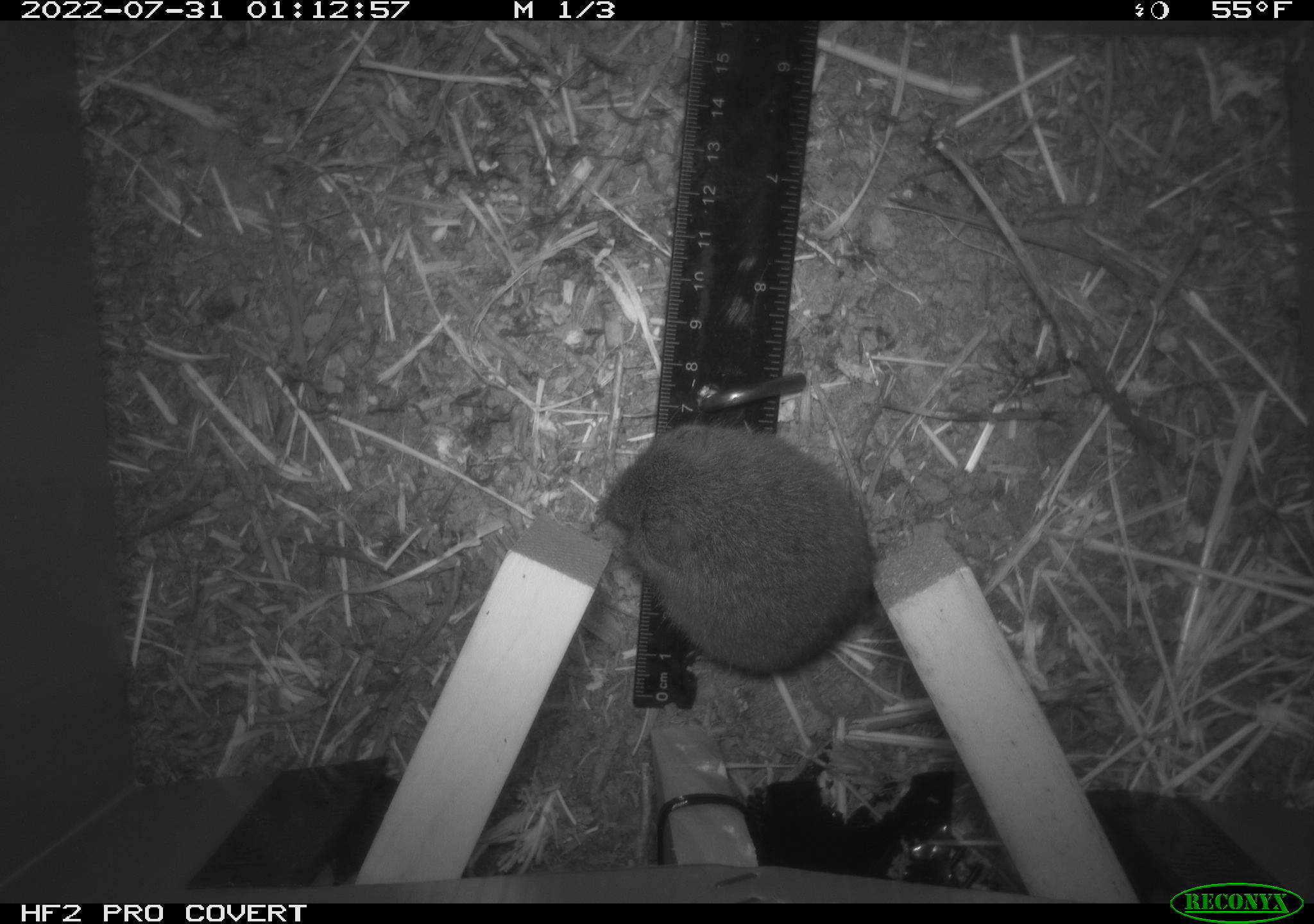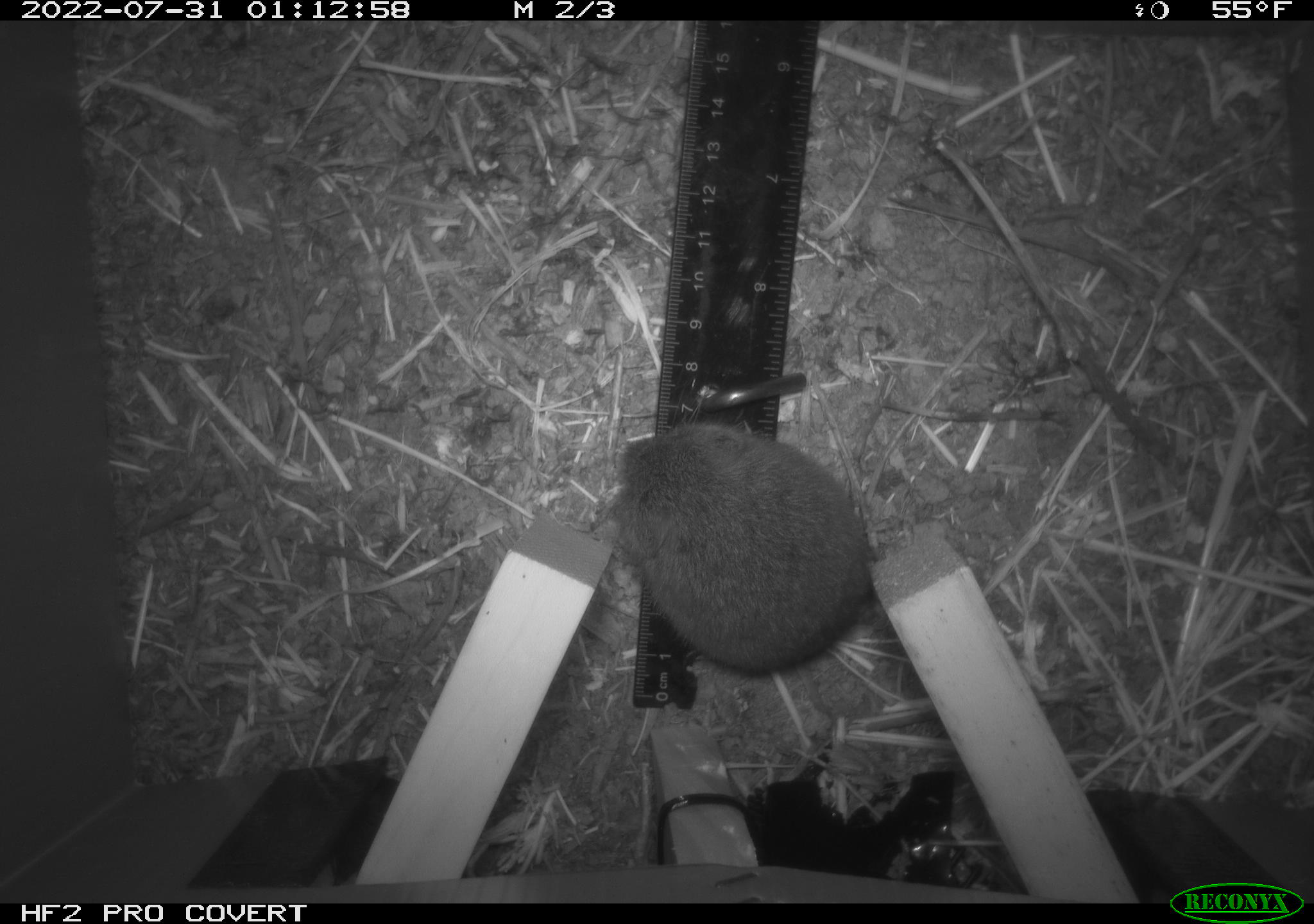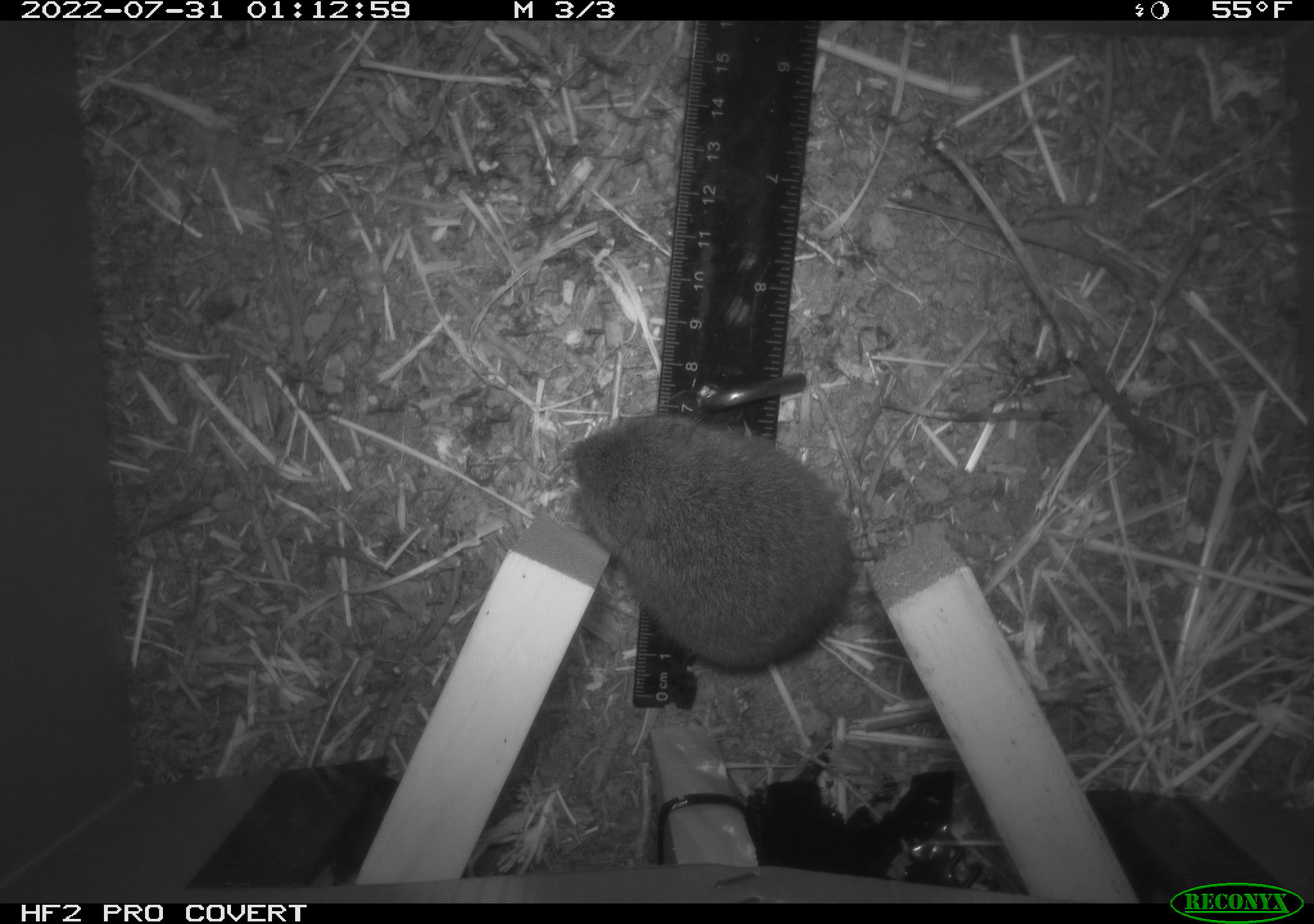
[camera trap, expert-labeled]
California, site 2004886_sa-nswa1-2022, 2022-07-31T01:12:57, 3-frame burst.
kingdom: Animalia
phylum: Chordata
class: Mammalia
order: Rodentia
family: Cricetidae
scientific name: Cricetidae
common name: hamsters, voles, lemmings, and allies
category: cricetidae family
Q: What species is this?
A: Cricetidae family (hamsters, voles, lemmings, and allies) (Cricetidae).